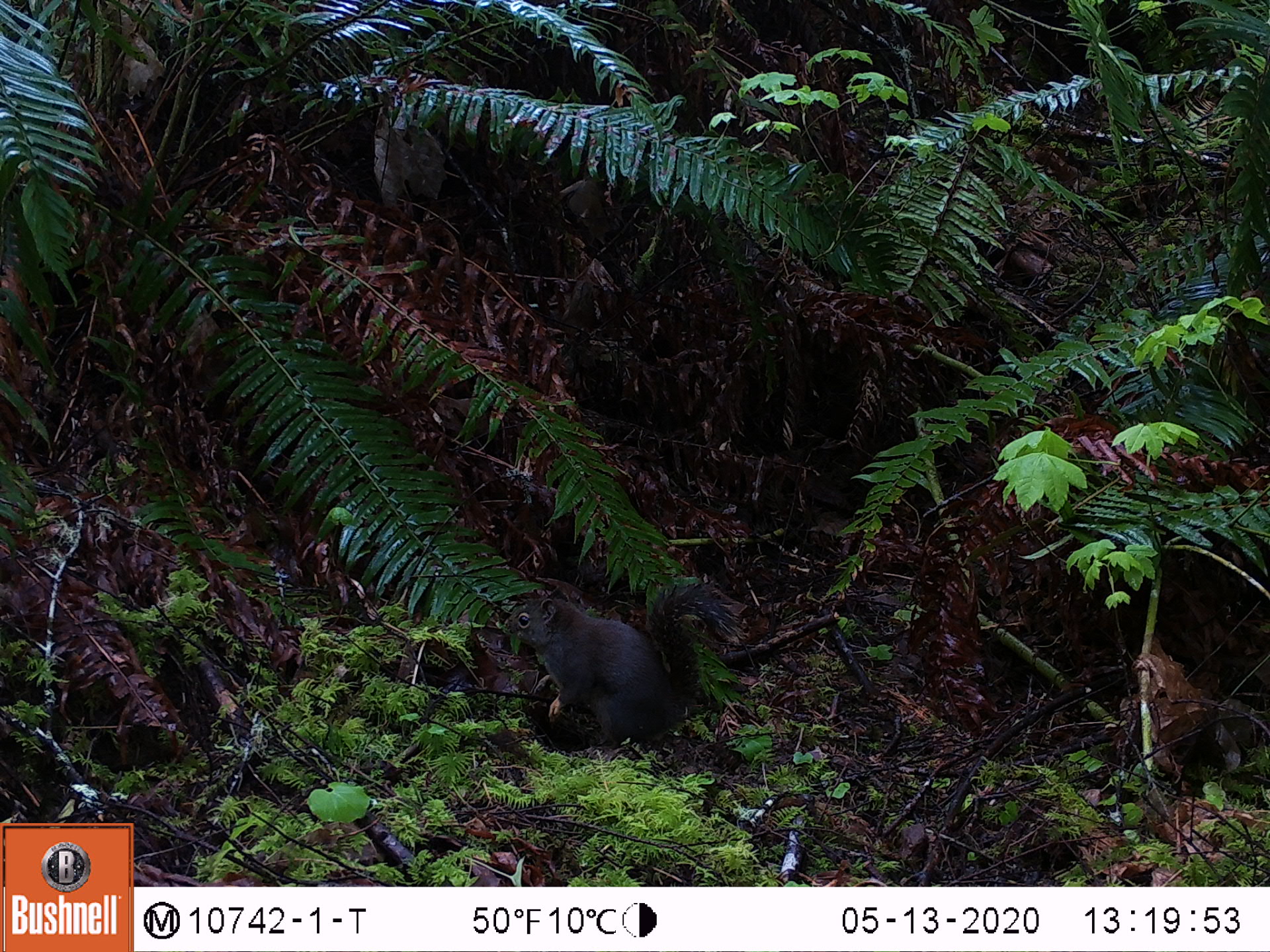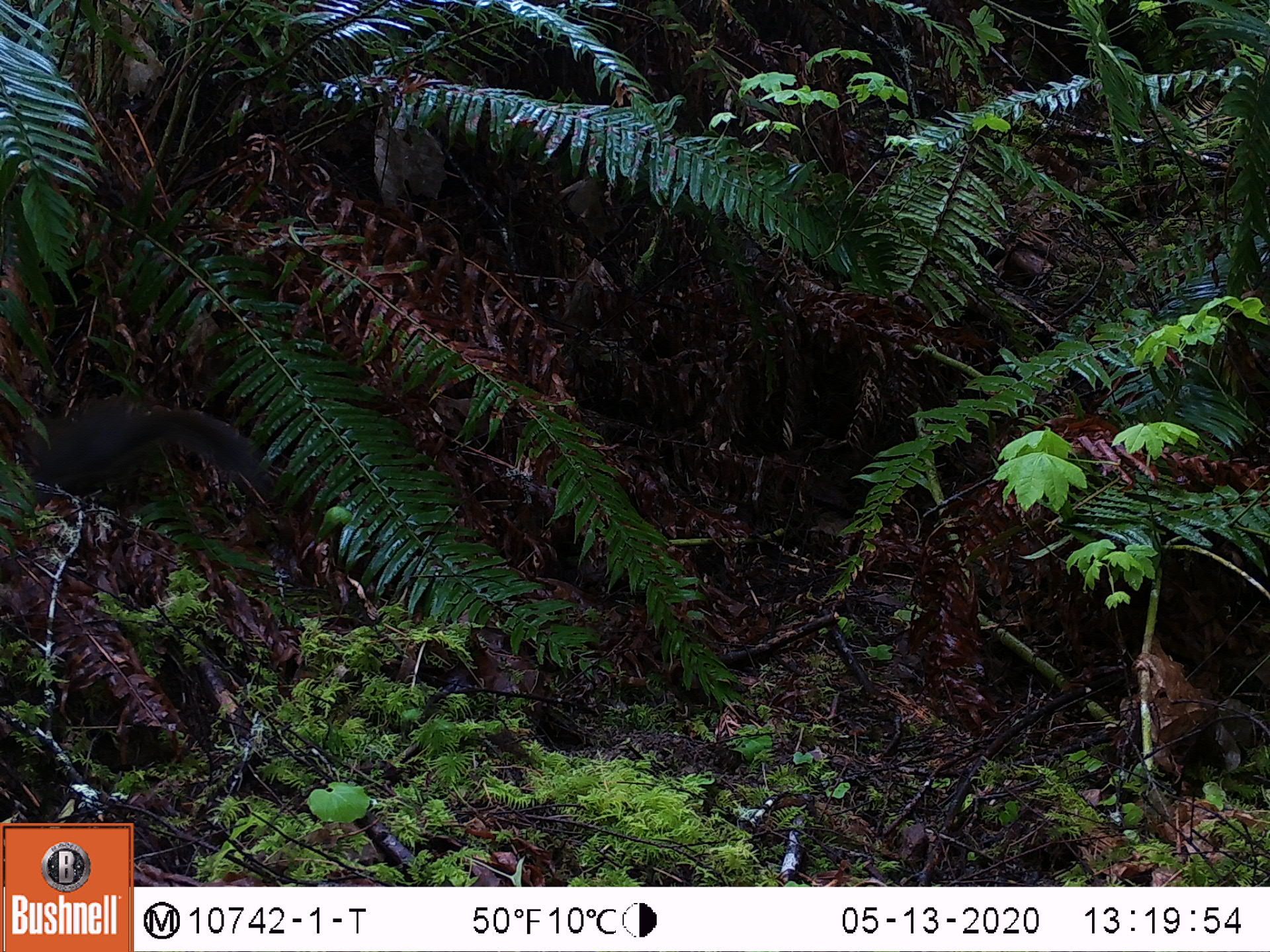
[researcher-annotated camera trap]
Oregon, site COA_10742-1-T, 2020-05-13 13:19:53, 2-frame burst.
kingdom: Animalia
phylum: Chordata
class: Mammalia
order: Rodentia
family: Sciuridae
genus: Tamiasciurus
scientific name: Tamiasciurus douglasii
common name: douglas squirrel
Douglas squirrel (Tamiasciurus douglasii).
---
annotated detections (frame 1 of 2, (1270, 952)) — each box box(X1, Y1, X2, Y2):
douglas squirrel: box(504, 588, 737, 740)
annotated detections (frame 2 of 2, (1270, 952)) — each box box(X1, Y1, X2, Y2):
douglas squirrel: box(22, 397, 268, 499)